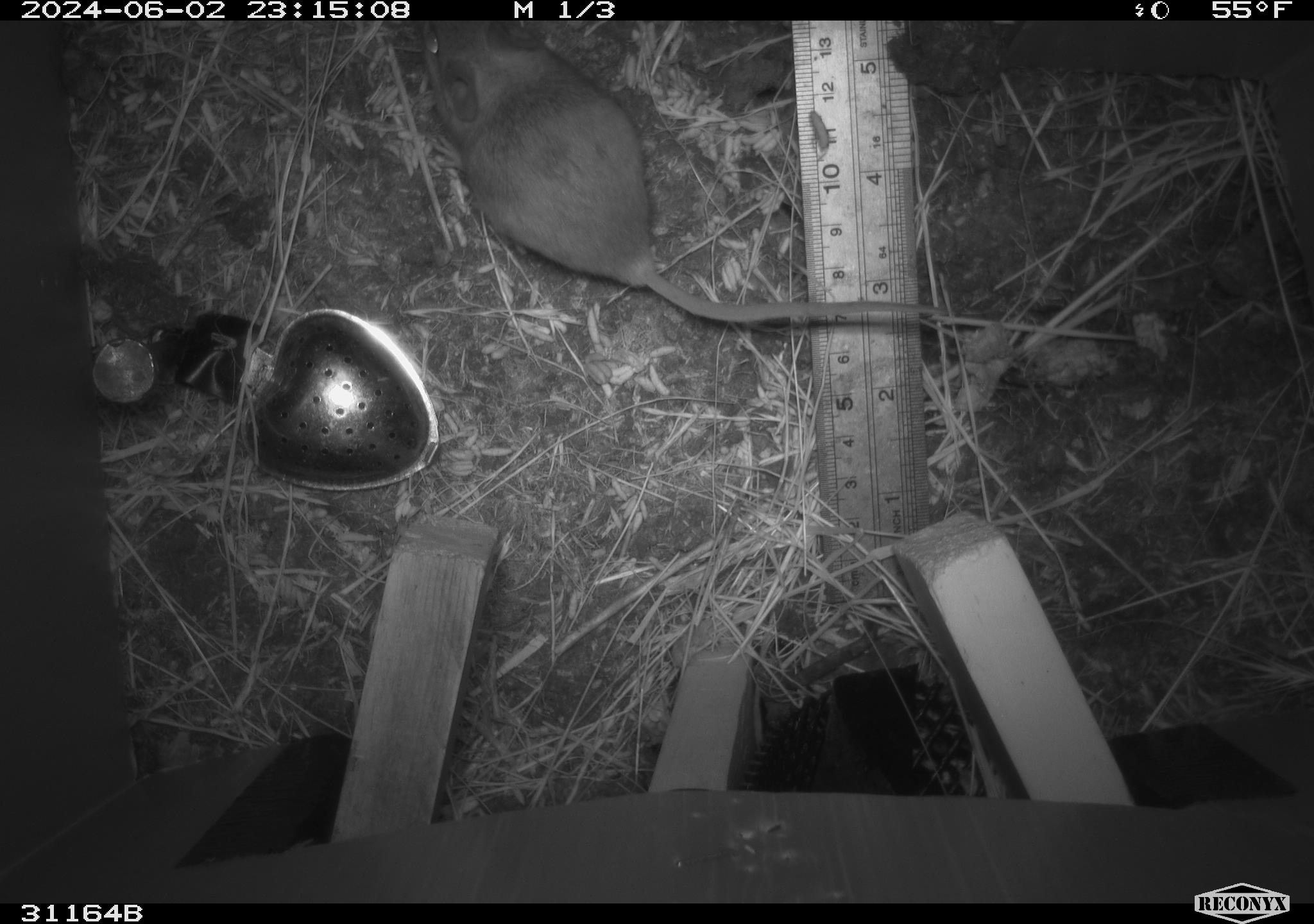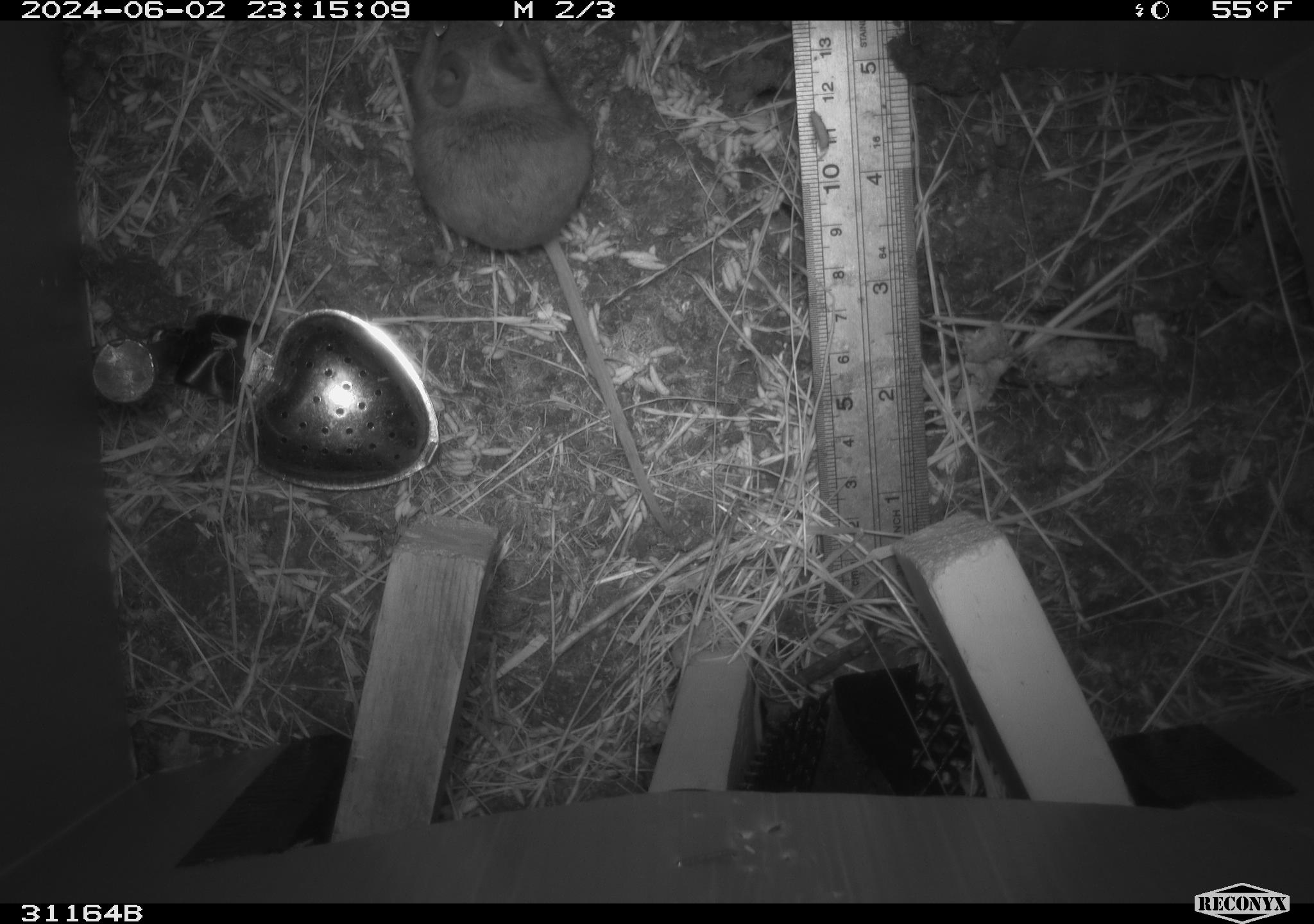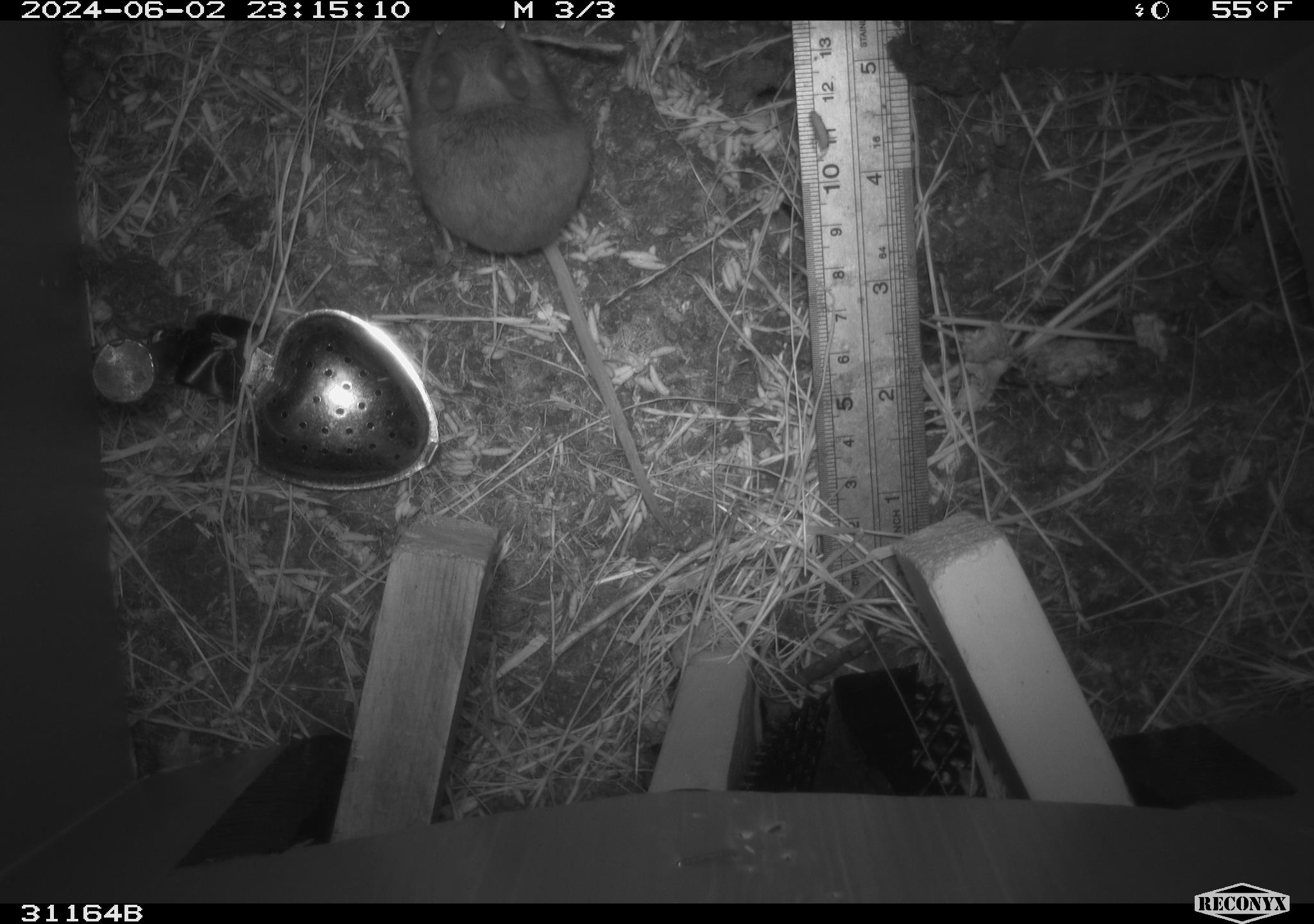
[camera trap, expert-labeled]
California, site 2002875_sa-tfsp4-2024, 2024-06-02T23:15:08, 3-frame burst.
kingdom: Animalia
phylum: Chordata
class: Mammalia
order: Rodentia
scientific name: Rodentia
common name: mouse species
Mouse species (Rodentia).